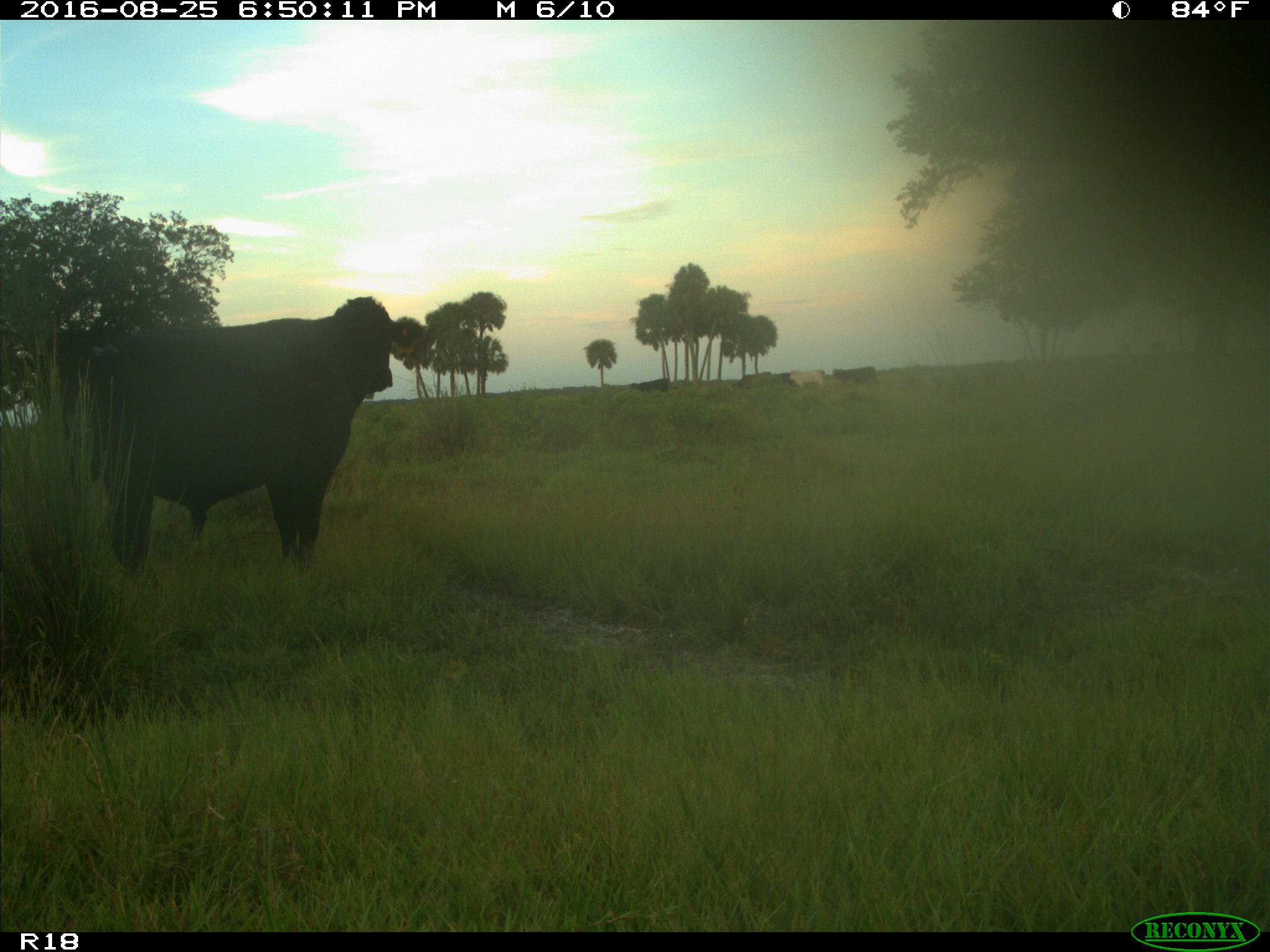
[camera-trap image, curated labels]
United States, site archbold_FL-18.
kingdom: Animalia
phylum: Chordata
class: Mammalia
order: Artiodactyla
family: Bovidae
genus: Bos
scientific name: Bos taurus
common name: domestic cow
Bos taurus (domestic cow).